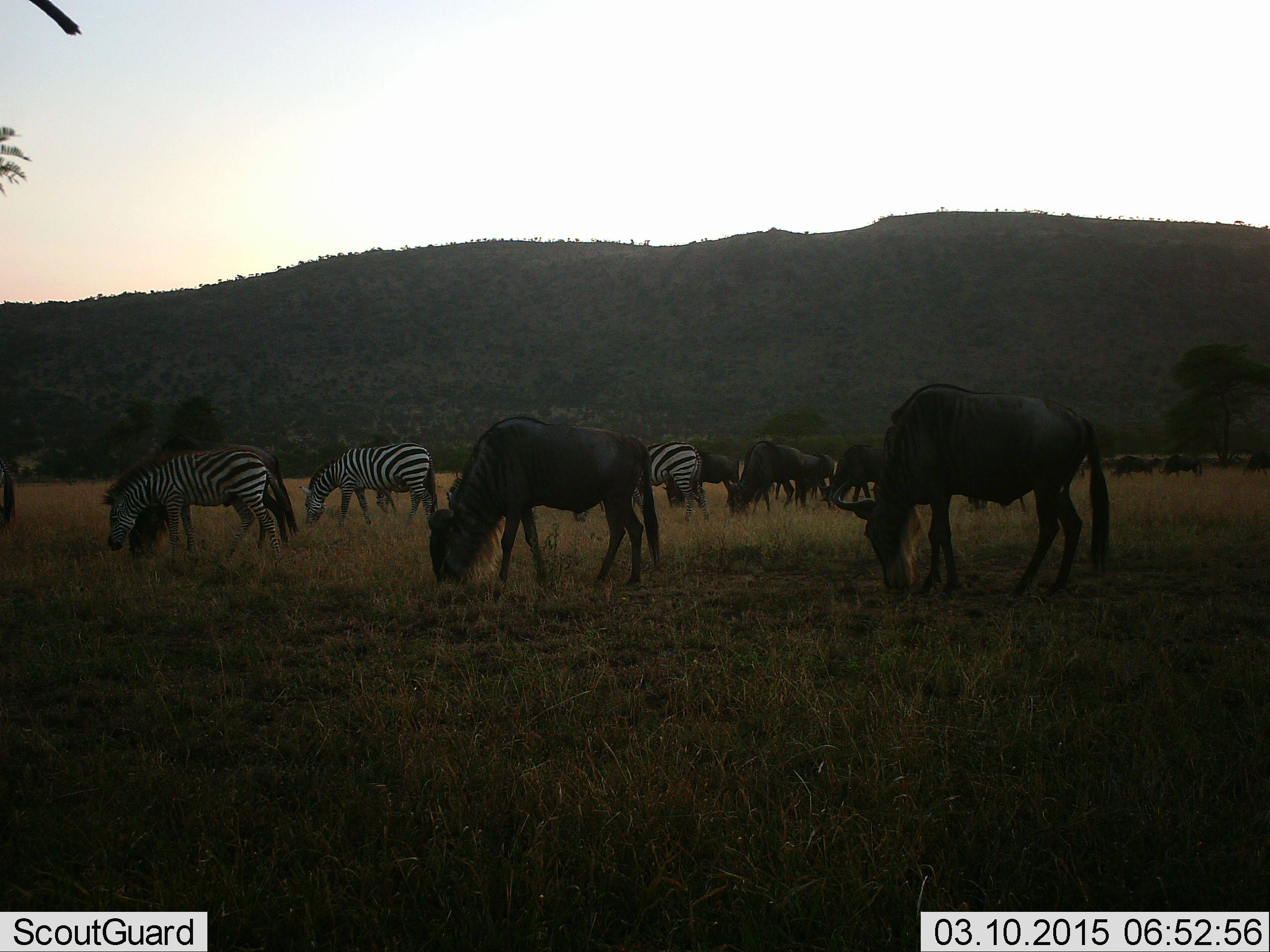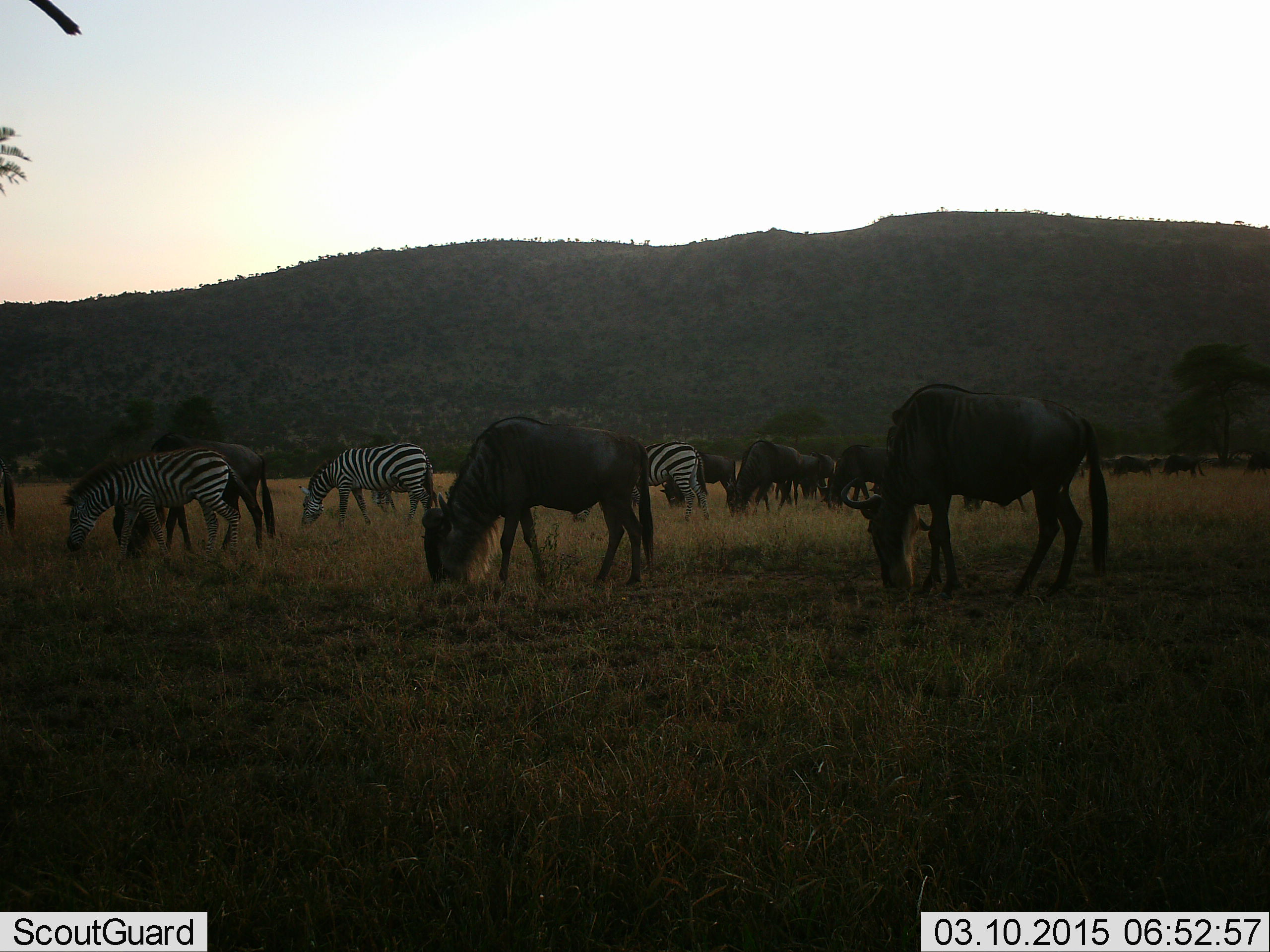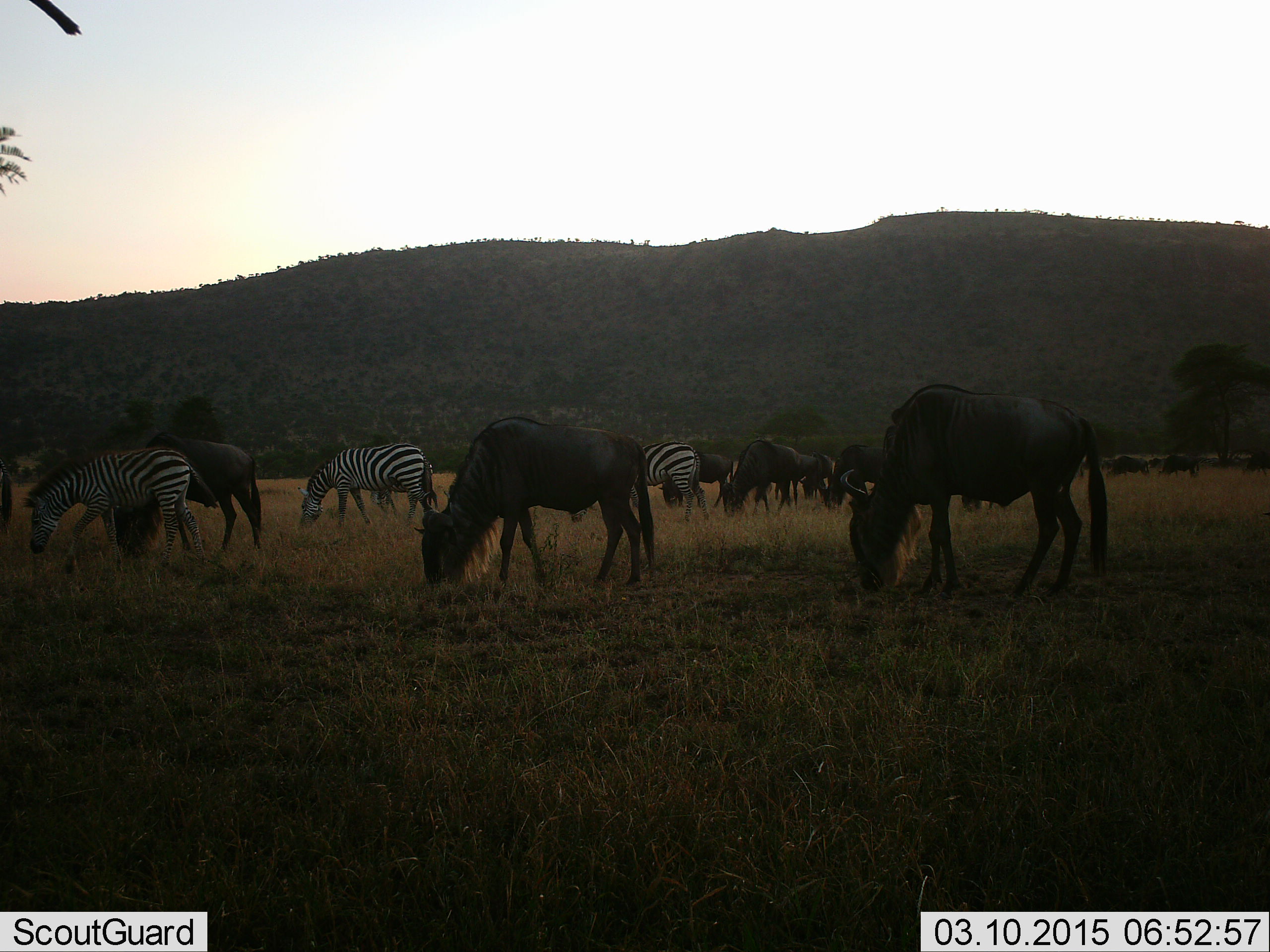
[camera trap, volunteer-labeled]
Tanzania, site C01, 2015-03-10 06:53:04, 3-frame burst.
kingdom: Animalia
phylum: Chordata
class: Mammalia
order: Artiodactyla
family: Bovidae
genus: Connochaetes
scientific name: Connochaetes taurinus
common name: blue wildebeest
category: wildebeest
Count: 10.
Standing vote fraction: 0%.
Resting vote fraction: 0%.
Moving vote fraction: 10%.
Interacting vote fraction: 0%.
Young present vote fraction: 0%.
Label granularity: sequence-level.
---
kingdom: Animalia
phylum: Chordata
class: Mammalia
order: Perissodactyla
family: Equidae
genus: Equus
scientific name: Equus quagga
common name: plains zebra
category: zebra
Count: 3.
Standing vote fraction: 0%.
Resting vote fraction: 0%.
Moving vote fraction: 0%.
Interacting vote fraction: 0%.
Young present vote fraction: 0%.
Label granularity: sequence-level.